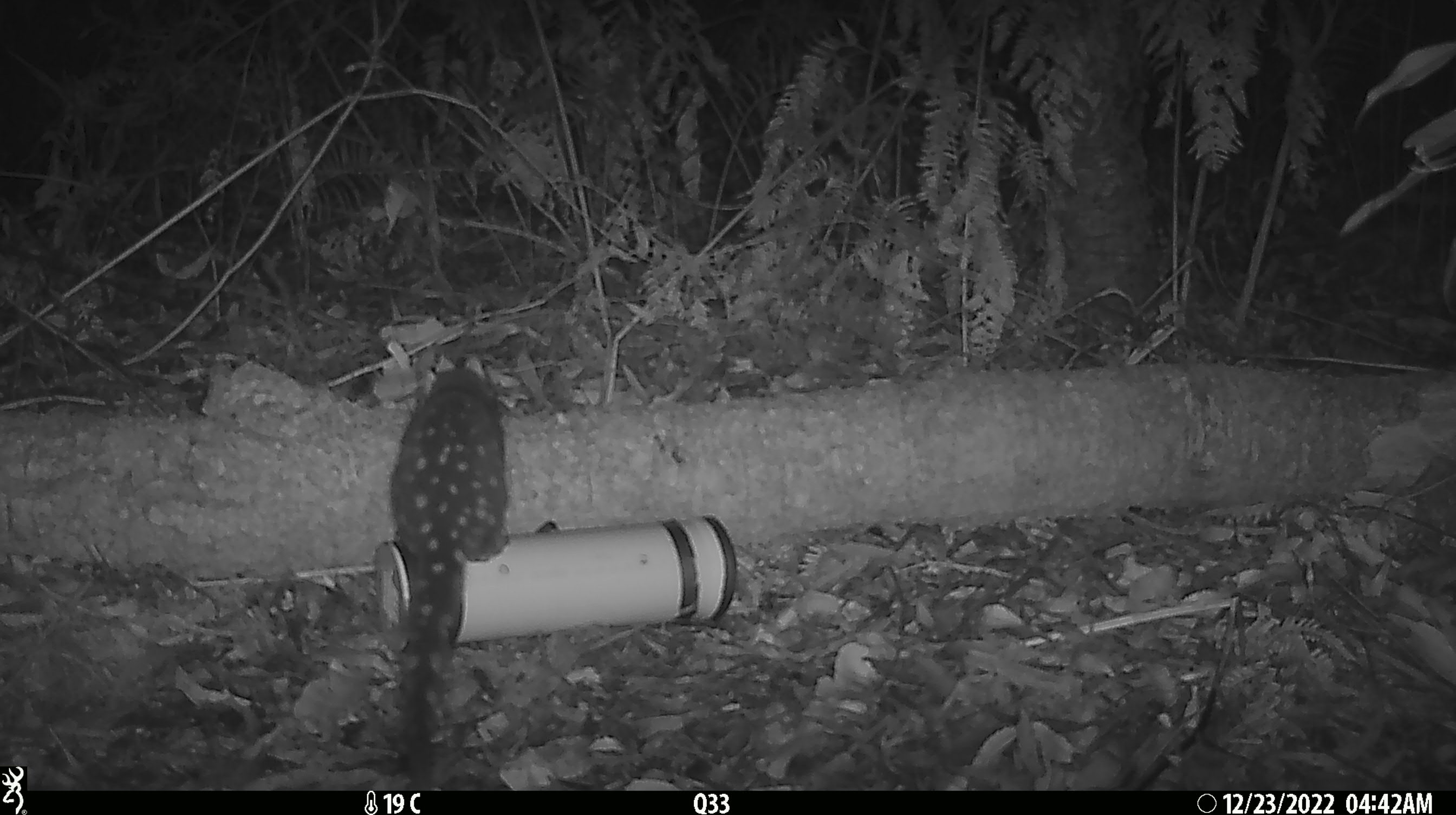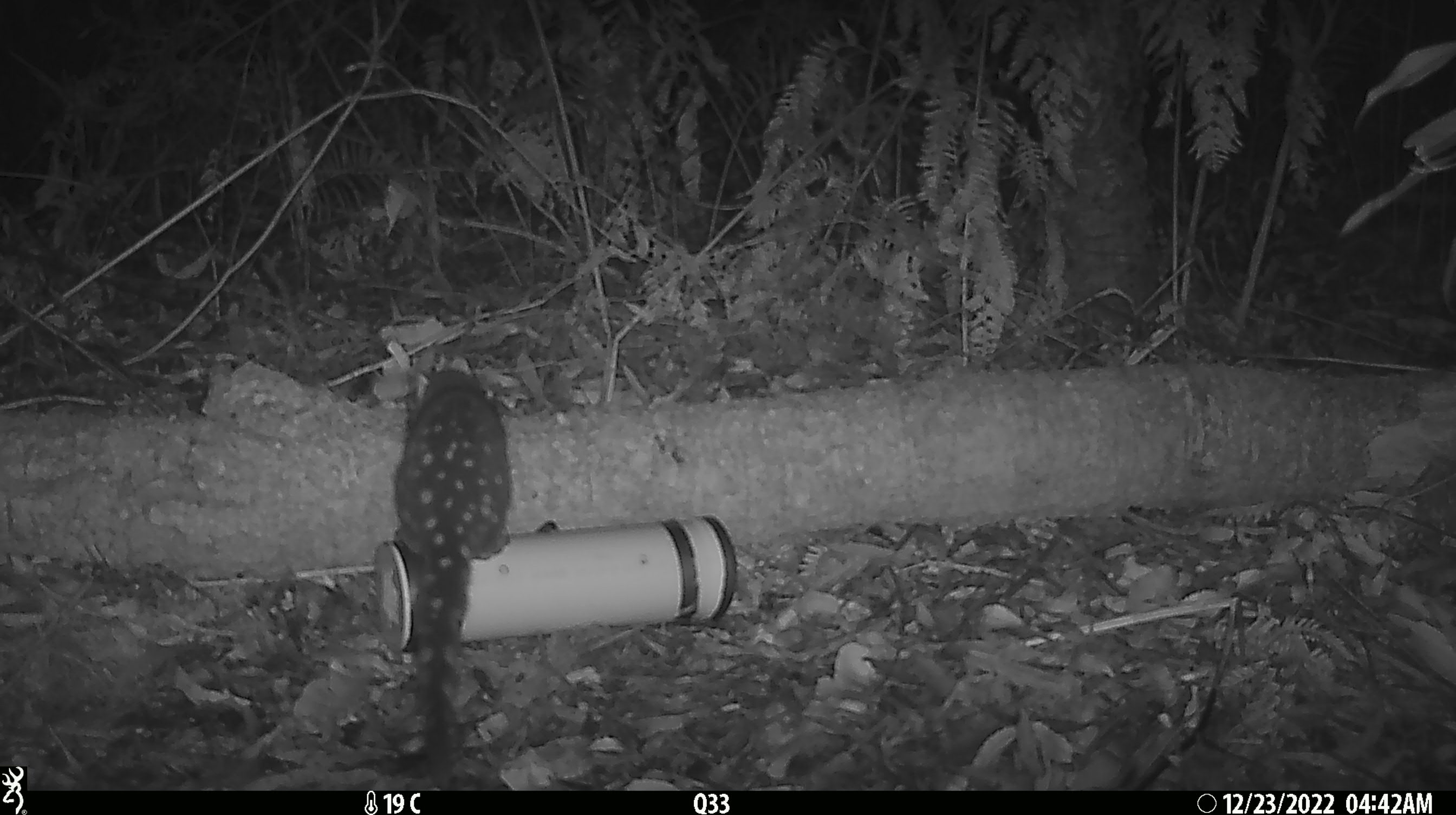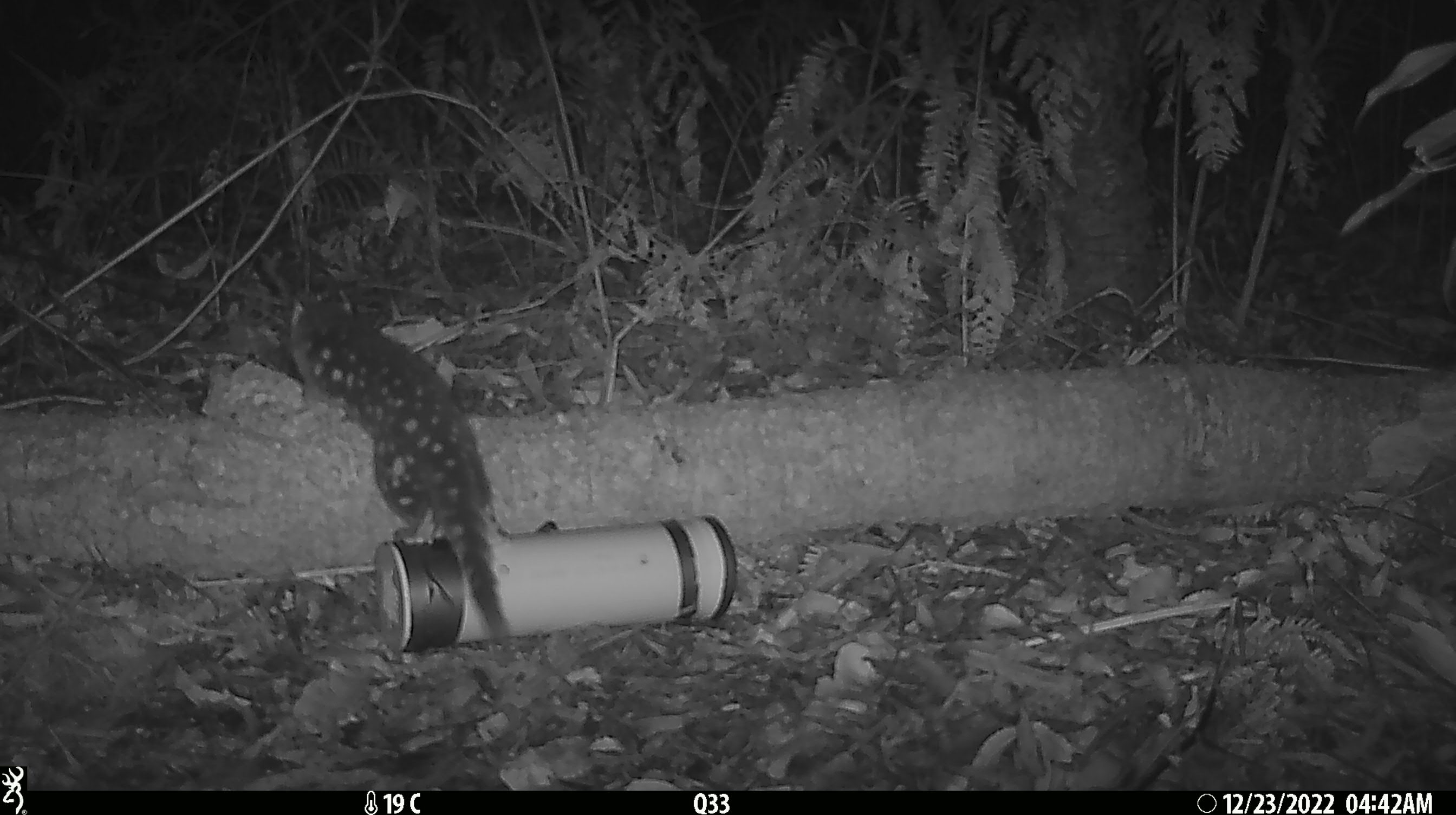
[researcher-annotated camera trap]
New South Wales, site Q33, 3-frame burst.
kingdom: Animalia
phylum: Chordata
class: Mammalia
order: Dasyuromorphia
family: Dasyuridae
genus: Dasyurus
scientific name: Dasyurus maculatus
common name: spotted-tailed quoll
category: quoll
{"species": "quoll (spotted-tailed quoll) (Dasyurus maculatus)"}